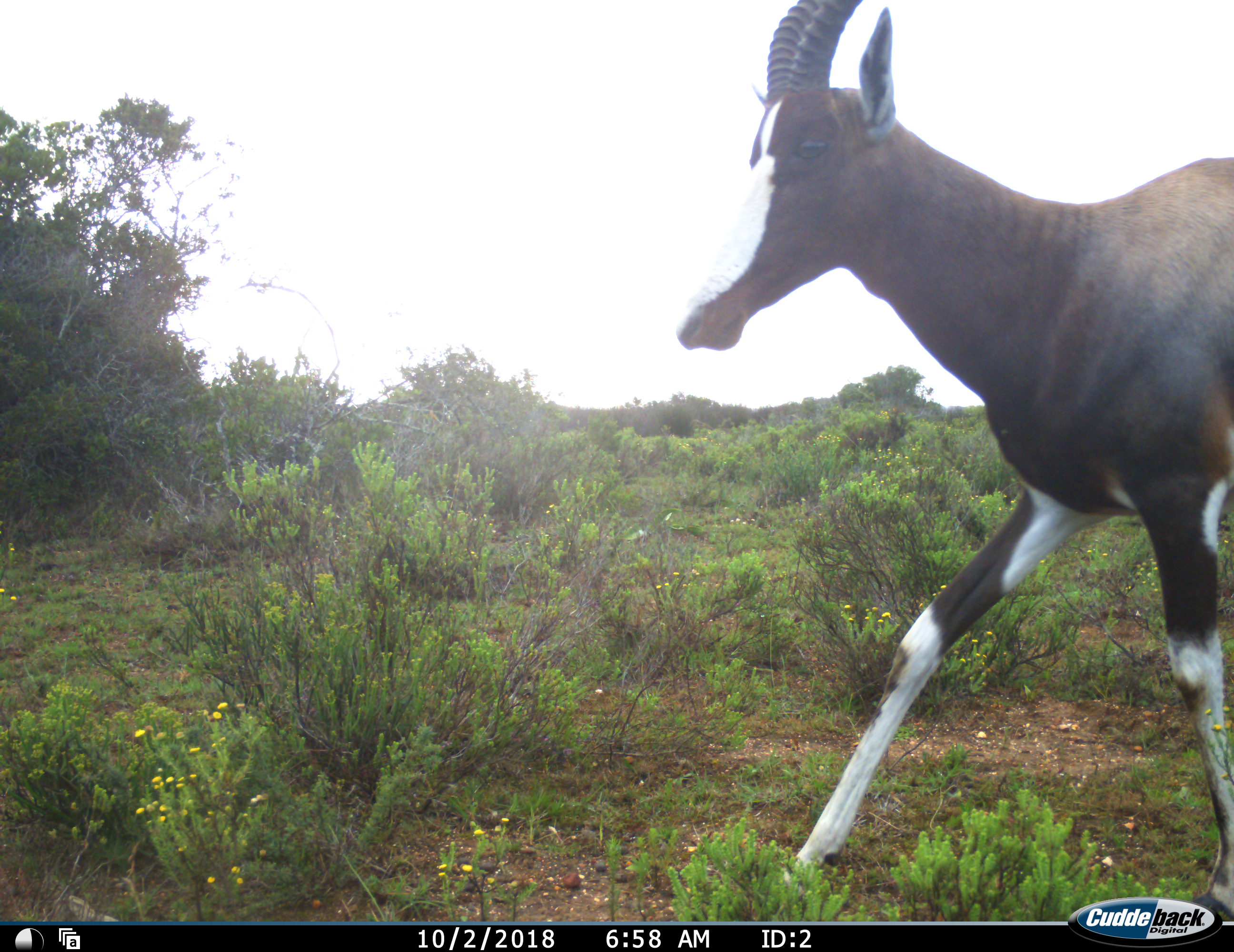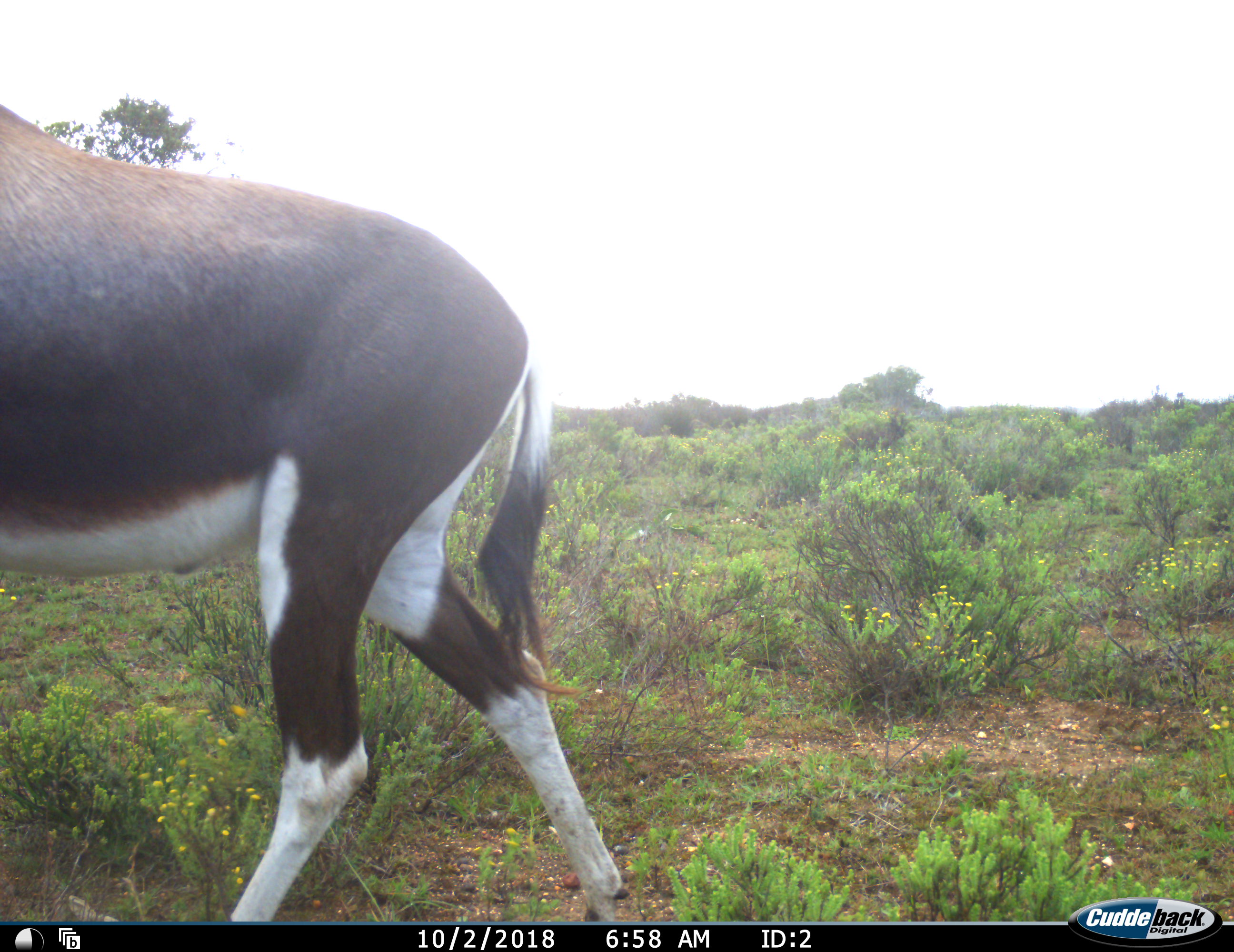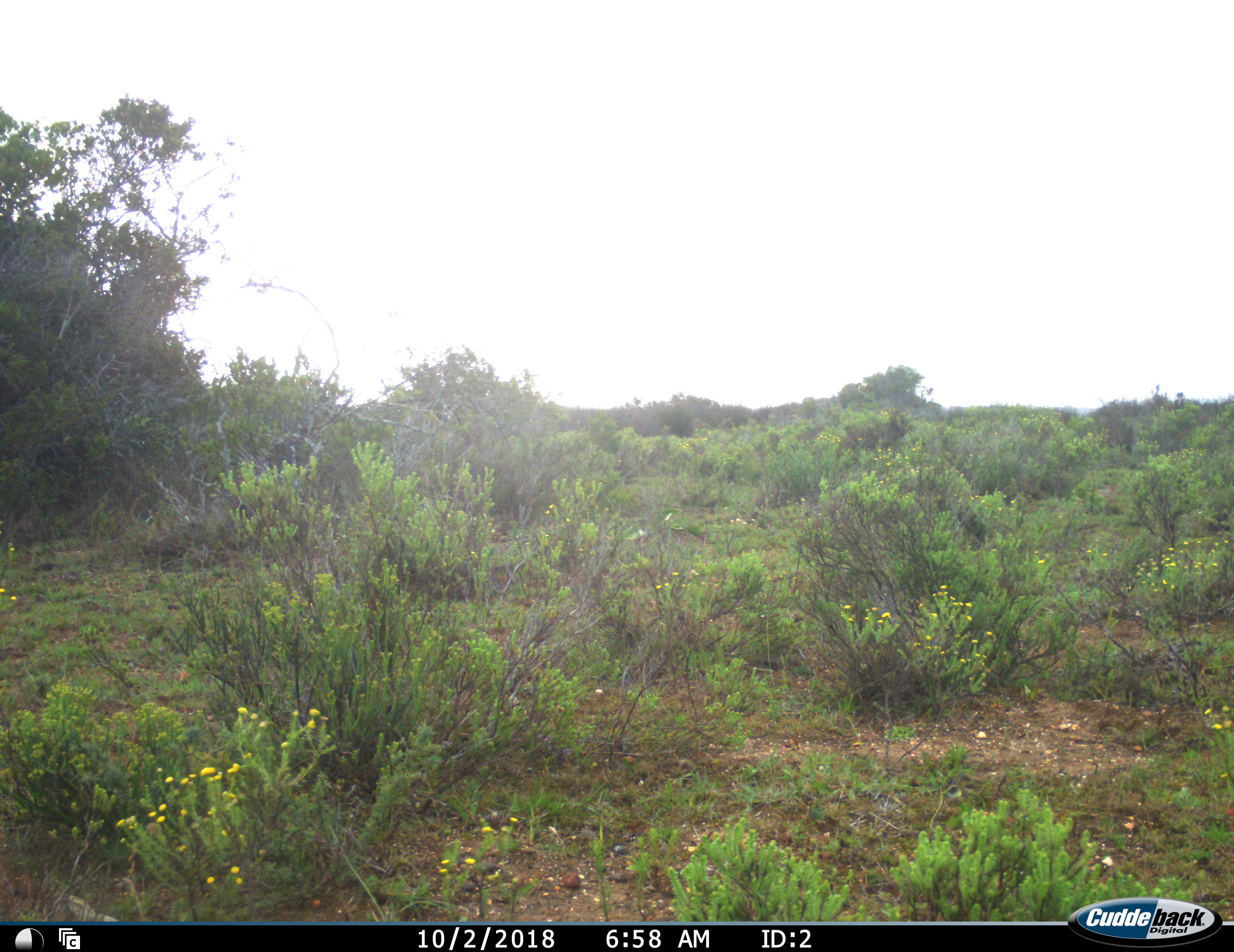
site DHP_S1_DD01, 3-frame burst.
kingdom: Animalia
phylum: Chordata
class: Mammalia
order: Artiodactyla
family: Bovidae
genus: Damaliscus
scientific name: Damaliscus pygargus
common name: bontebok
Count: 1.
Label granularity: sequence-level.